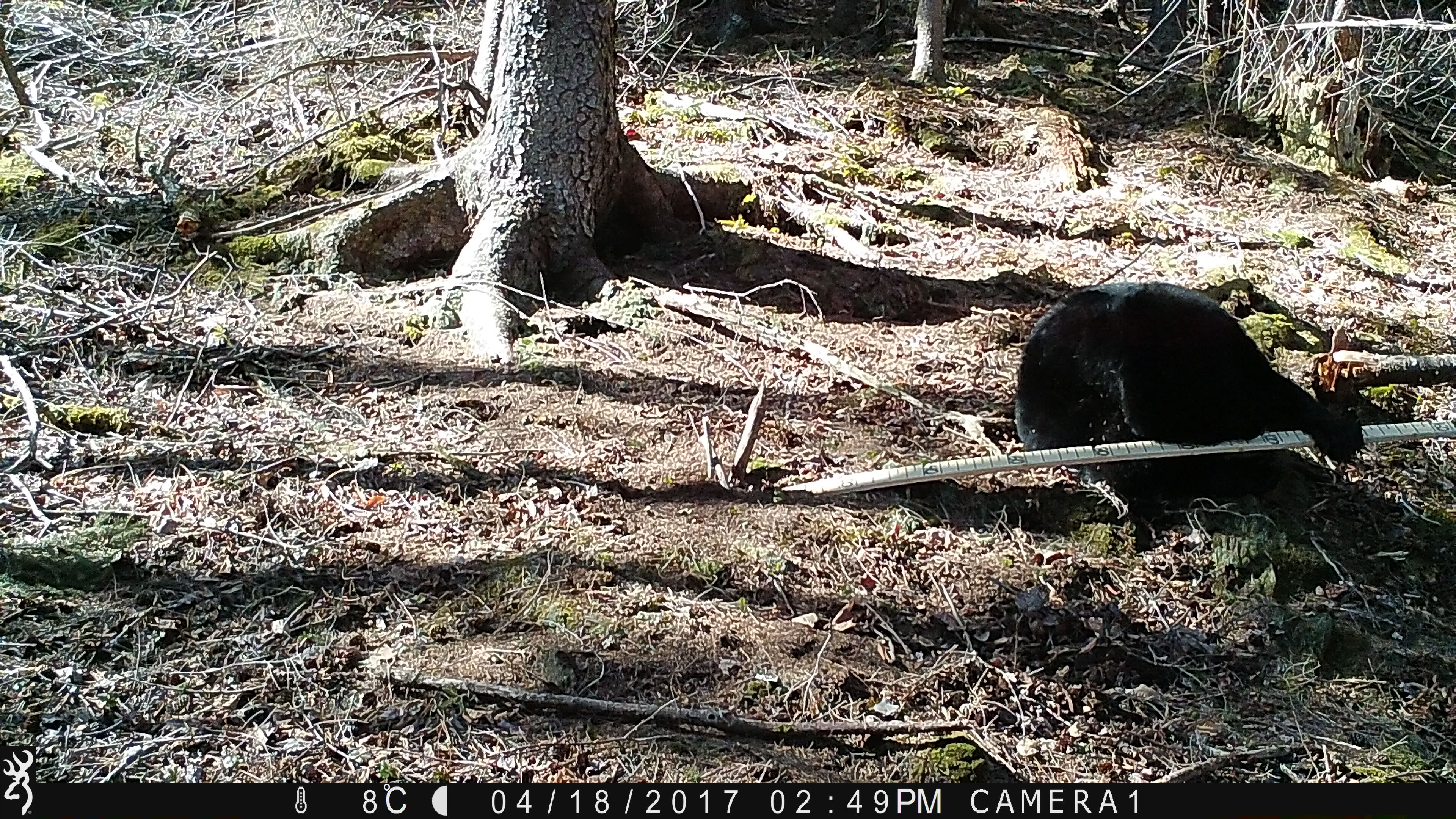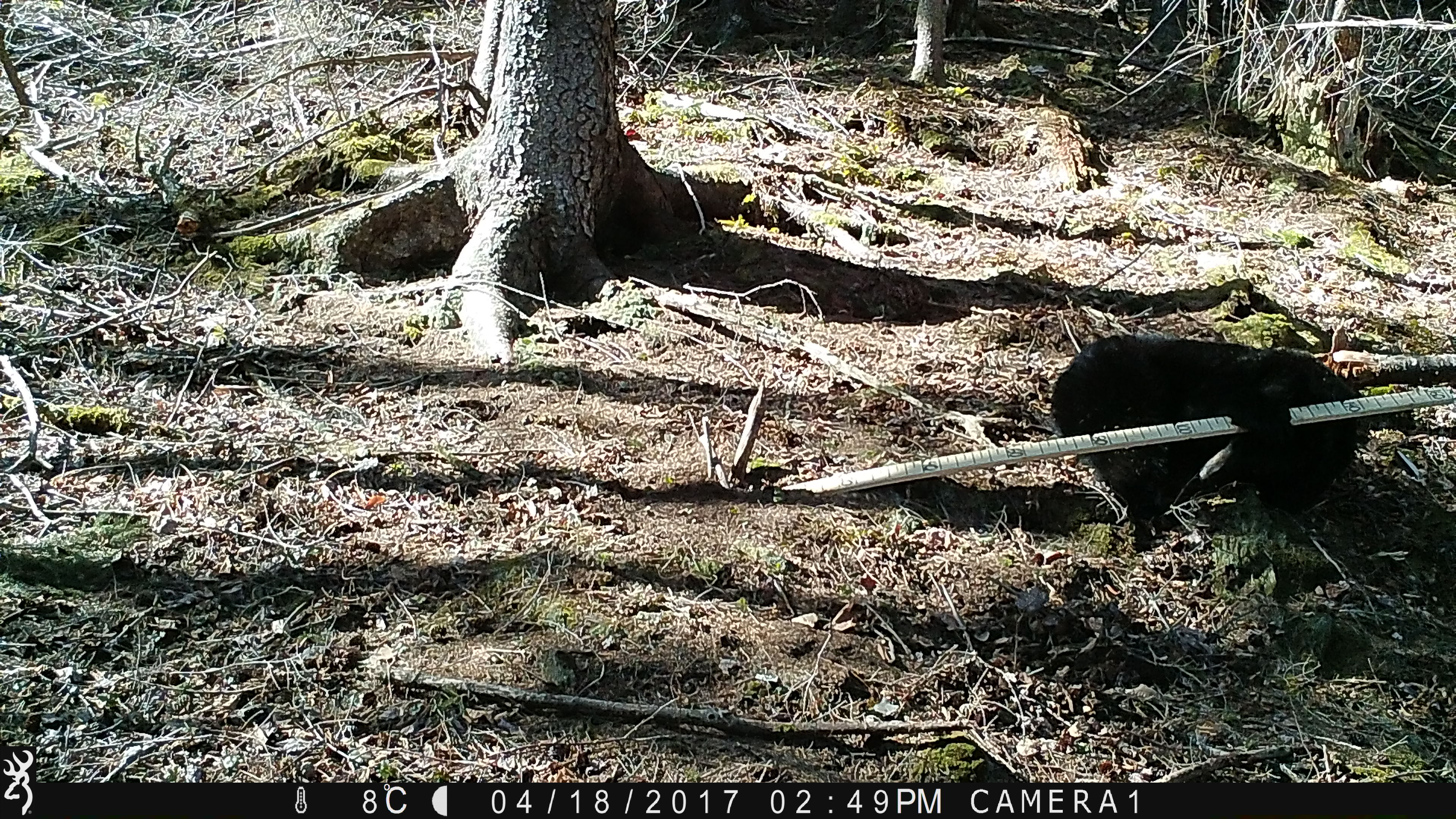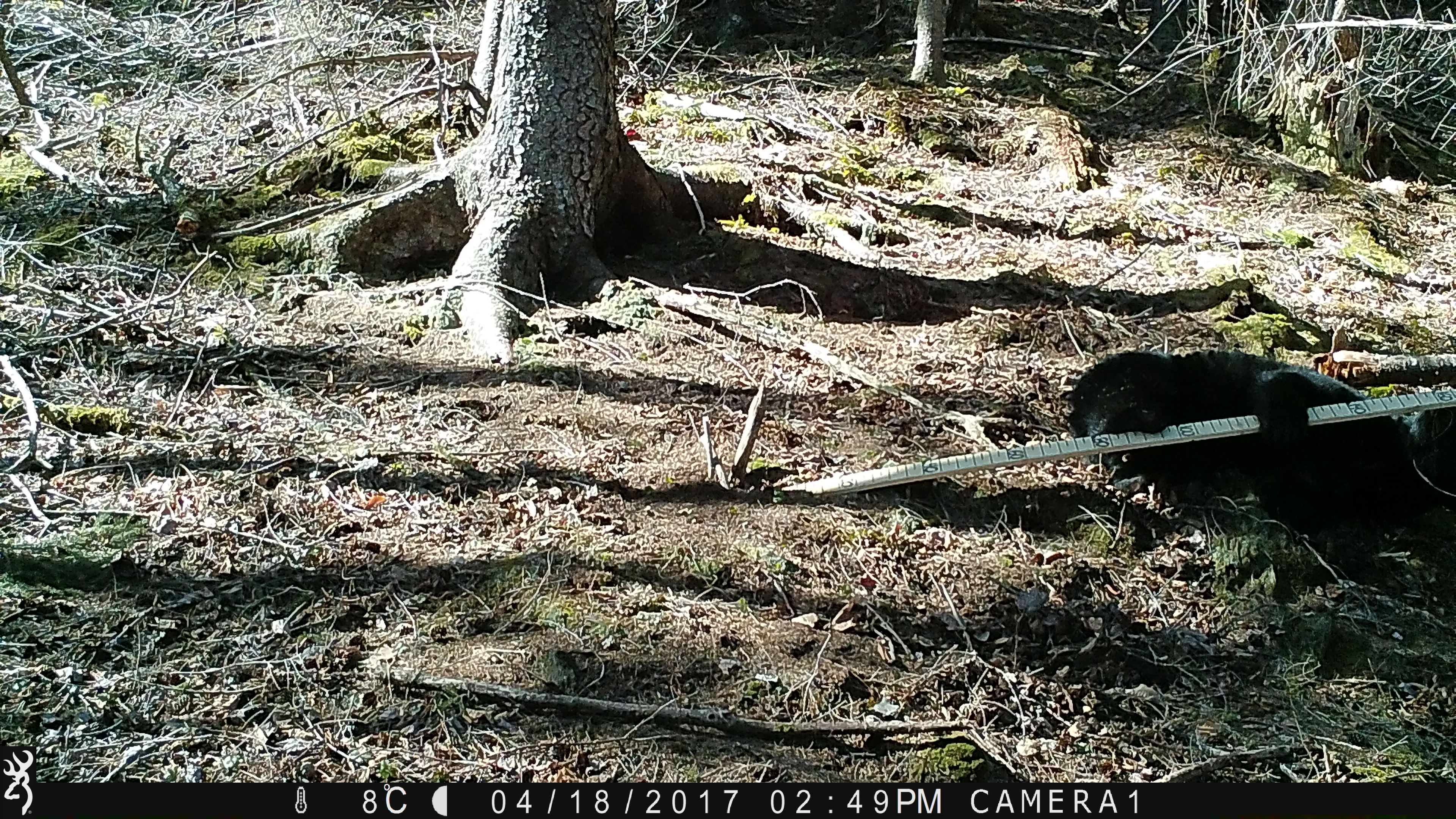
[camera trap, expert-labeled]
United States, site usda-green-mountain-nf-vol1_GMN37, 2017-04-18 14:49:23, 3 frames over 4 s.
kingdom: Animalia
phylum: Chordata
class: Mammalia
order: Carnivora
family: Ursidae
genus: Ursus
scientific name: Ursus americanus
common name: black bear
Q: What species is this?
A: Black bear (Ursus americanus).